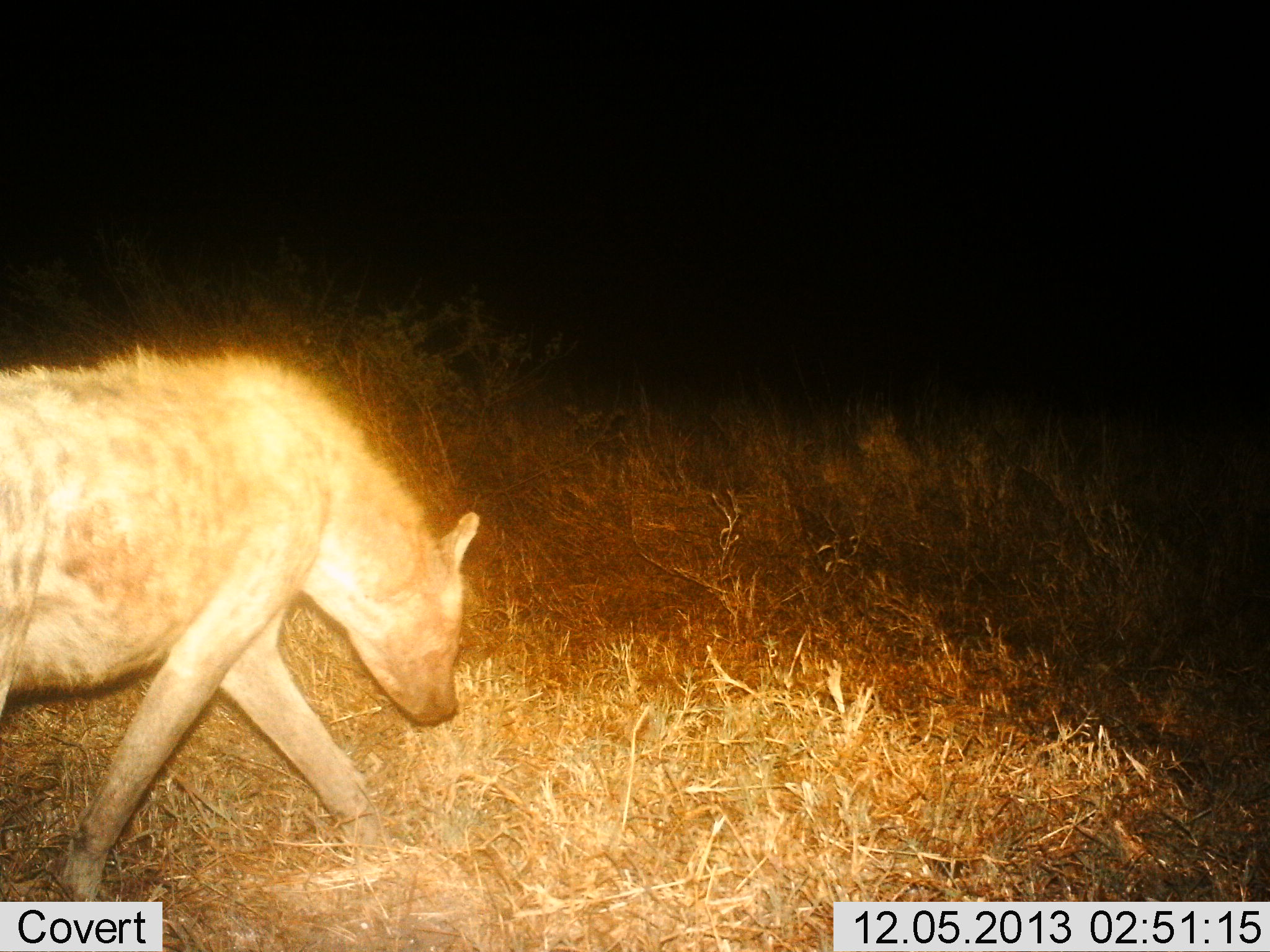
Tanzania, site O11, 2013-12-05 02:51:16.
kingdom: Animalia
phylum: Chordata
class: Mammalia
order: Carnivora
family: Hyaenidae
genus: Crocuta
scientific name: Crocuta crocuta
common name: spotted hyena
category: hyenaspotted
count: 1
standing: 7%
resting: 0%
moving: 88%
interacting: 0%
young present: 0%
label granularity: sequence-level